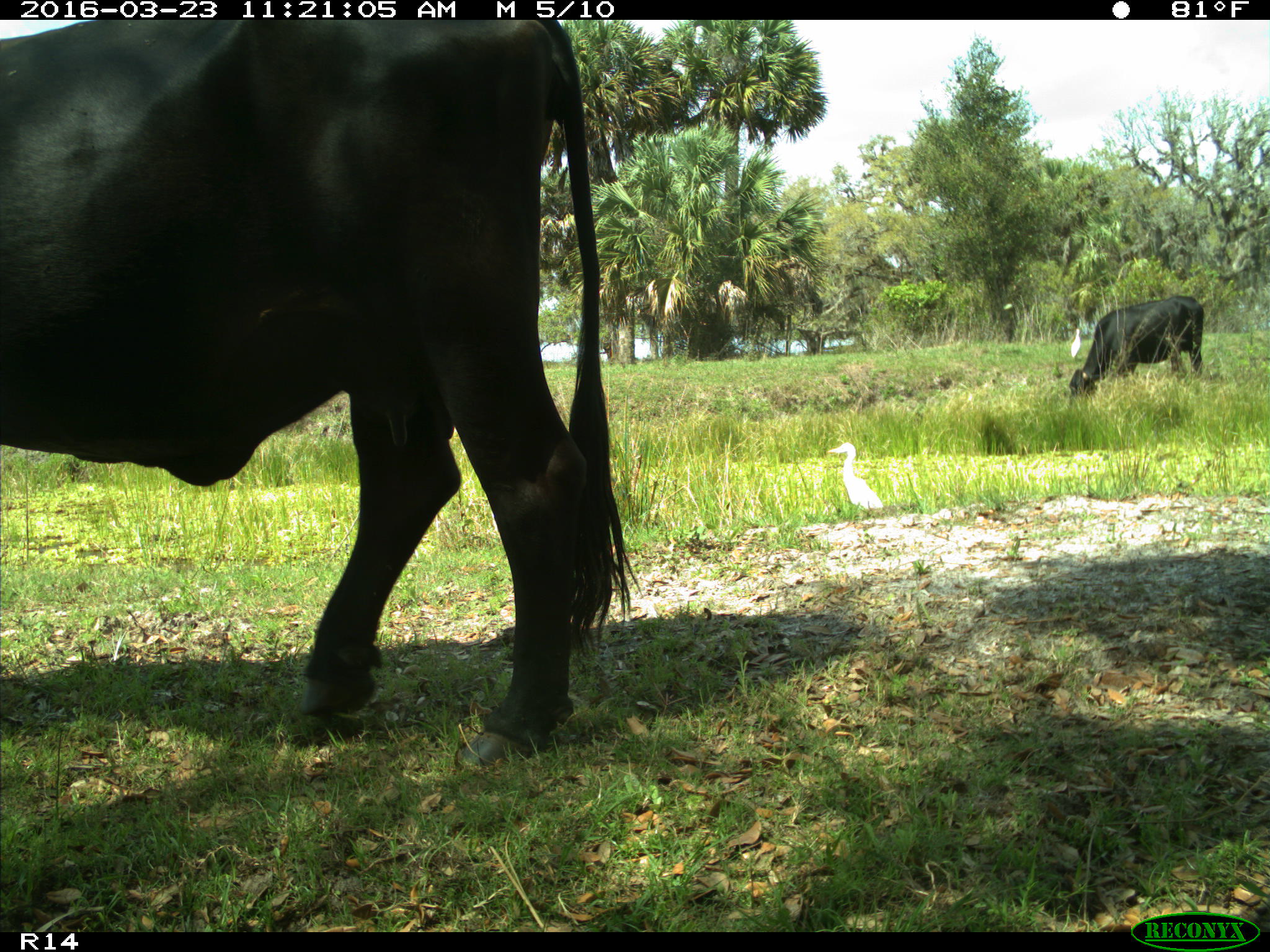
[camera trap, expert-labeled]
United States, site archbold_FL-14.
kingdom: Animalia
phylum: Chordata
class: Mammalia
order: Artiodactyla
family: Bovidae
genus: Bos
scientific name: Bos taurus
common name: domestic cow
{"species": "Bos taurus (domestic cow)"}